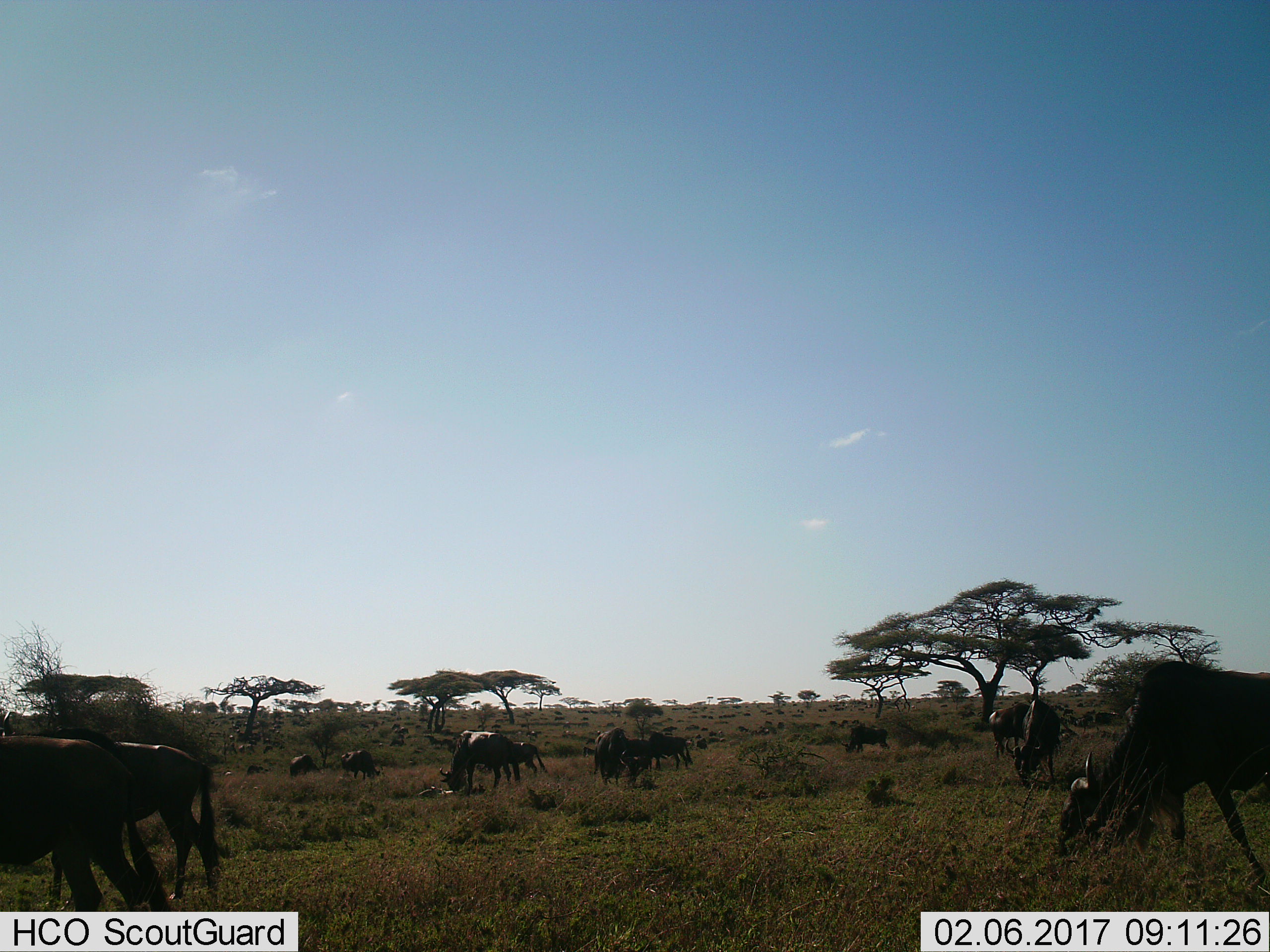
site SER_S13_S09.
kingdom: Animalia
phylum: Chordata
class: Mammalia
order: Artiodactyla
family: Bovidae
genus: Connochaetes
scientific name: Connochaetes taurinus taurinus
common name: blue wildebeest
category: wildebeestblue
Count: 11-50.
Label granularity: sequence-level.